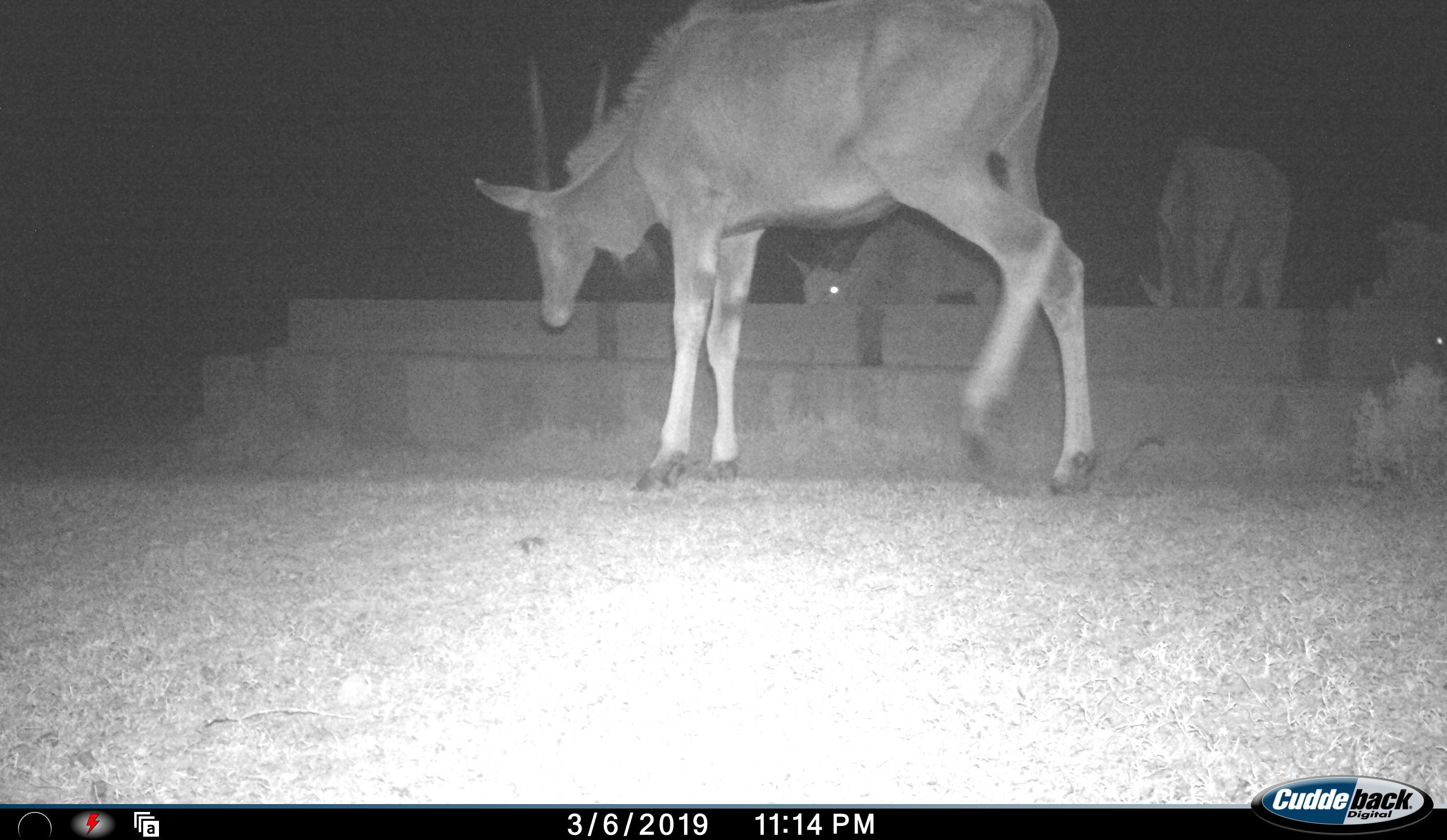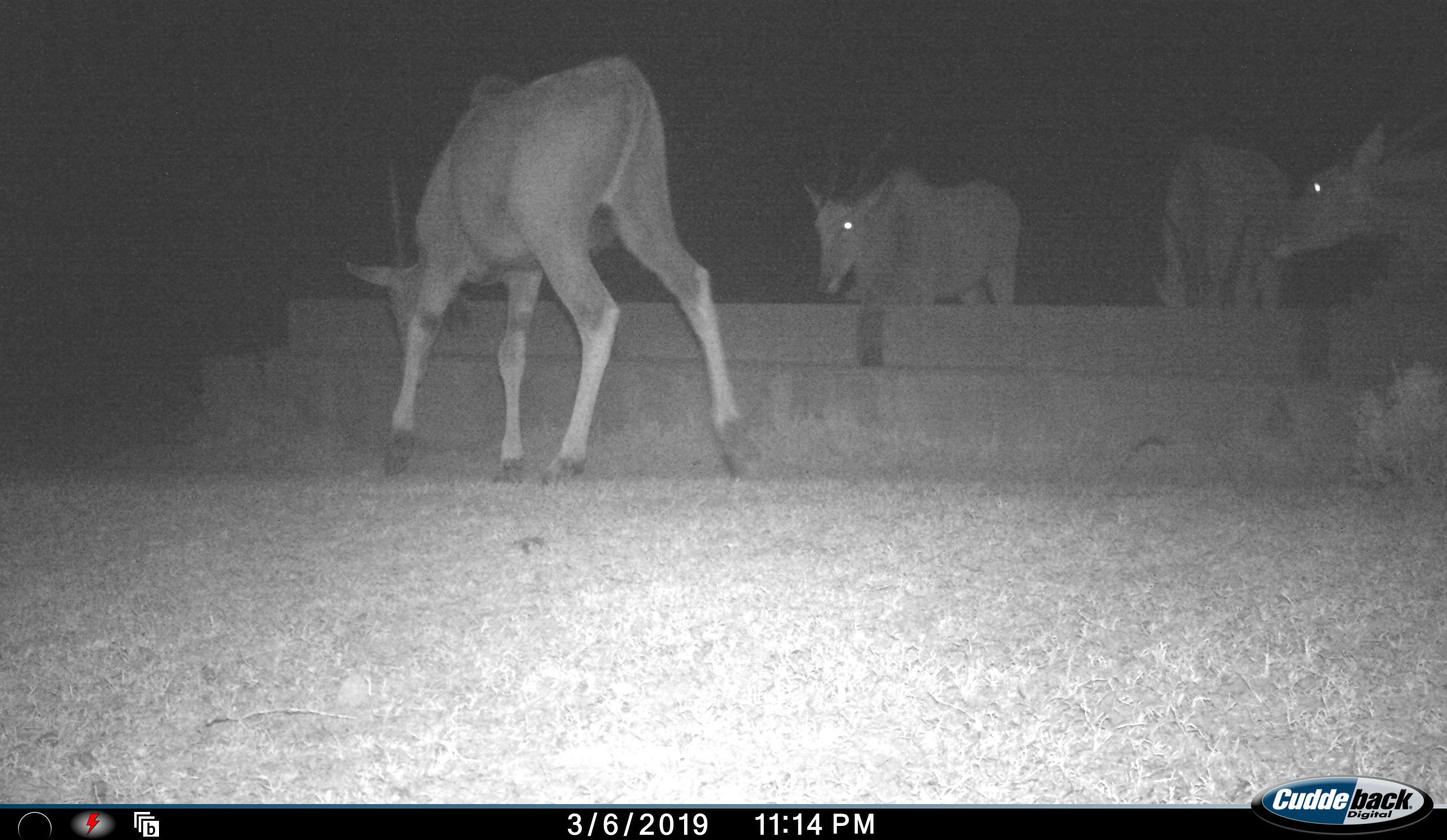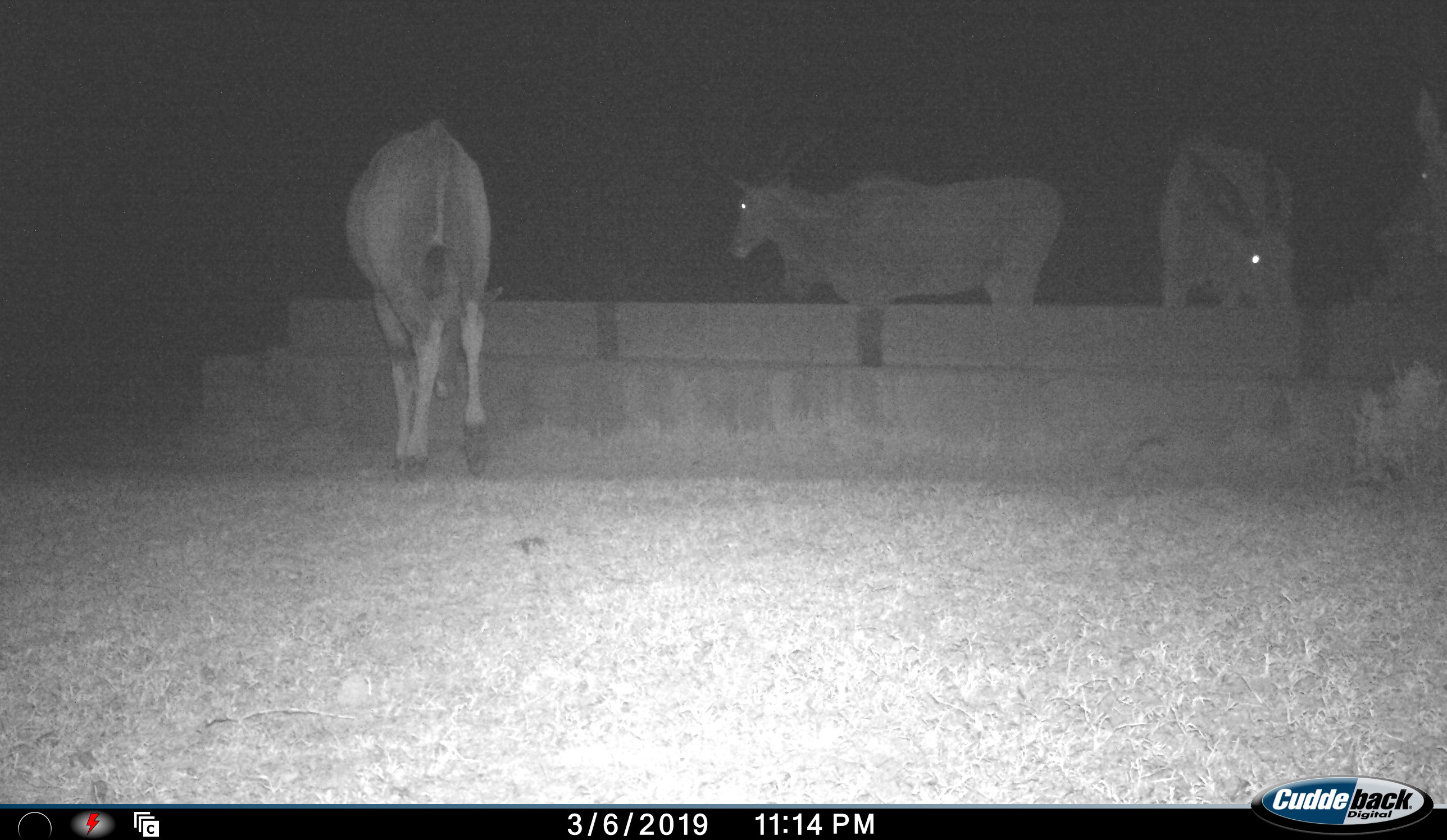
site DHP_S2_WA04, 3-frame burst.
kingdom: Animalia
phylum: Chordata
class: Mammalia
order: Artiodactyla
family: Bovidae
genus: Tragelaphus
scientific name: Tragelaphus oryx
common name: eland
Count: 4.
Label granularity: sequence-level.